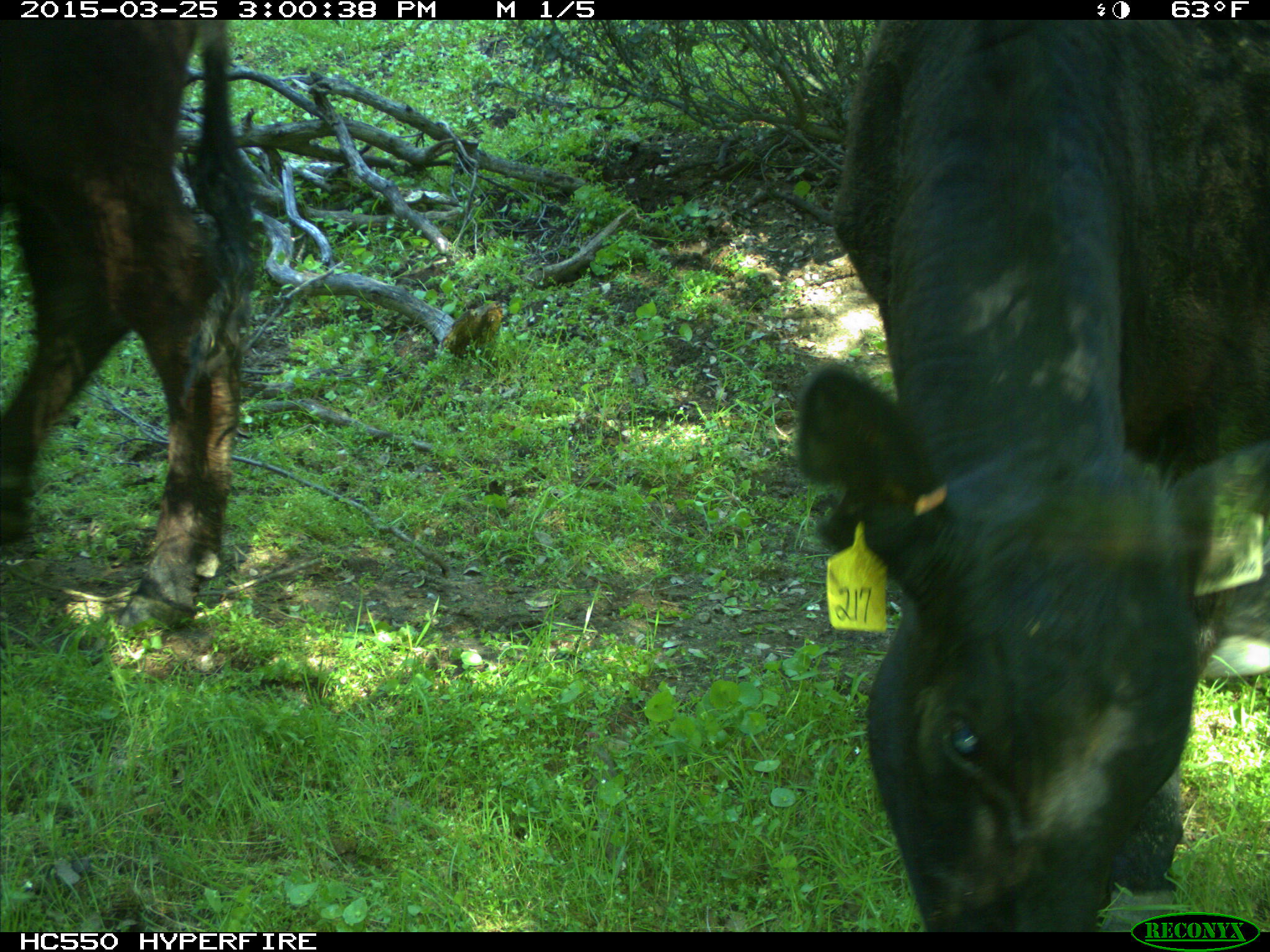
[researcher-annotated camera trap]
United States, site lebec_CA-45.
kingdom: Animalia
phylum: Chordata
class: Mammalia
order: Artiodactyla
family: Bovidae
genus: Bos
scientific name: Bos taurus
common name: domestic cow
Bos taurus (domestic cow).